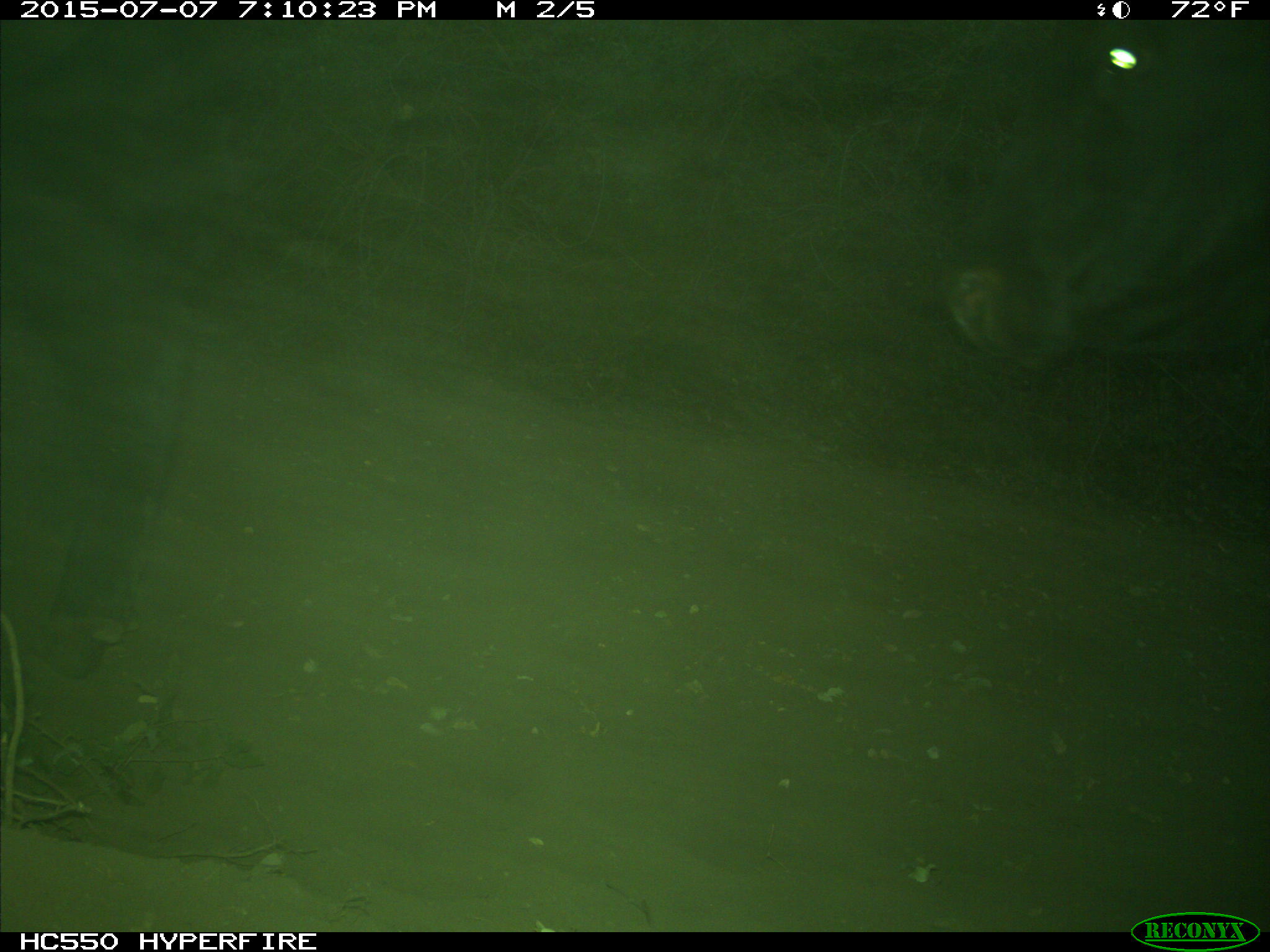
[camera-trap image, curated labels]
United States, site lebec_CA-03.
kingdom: Animalia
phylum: Chordata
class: Mammalia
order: Artiodactyla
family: Bovidae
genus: Bos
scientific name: Bos taurus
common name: domestic cow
Bos taurus (domestic cow).